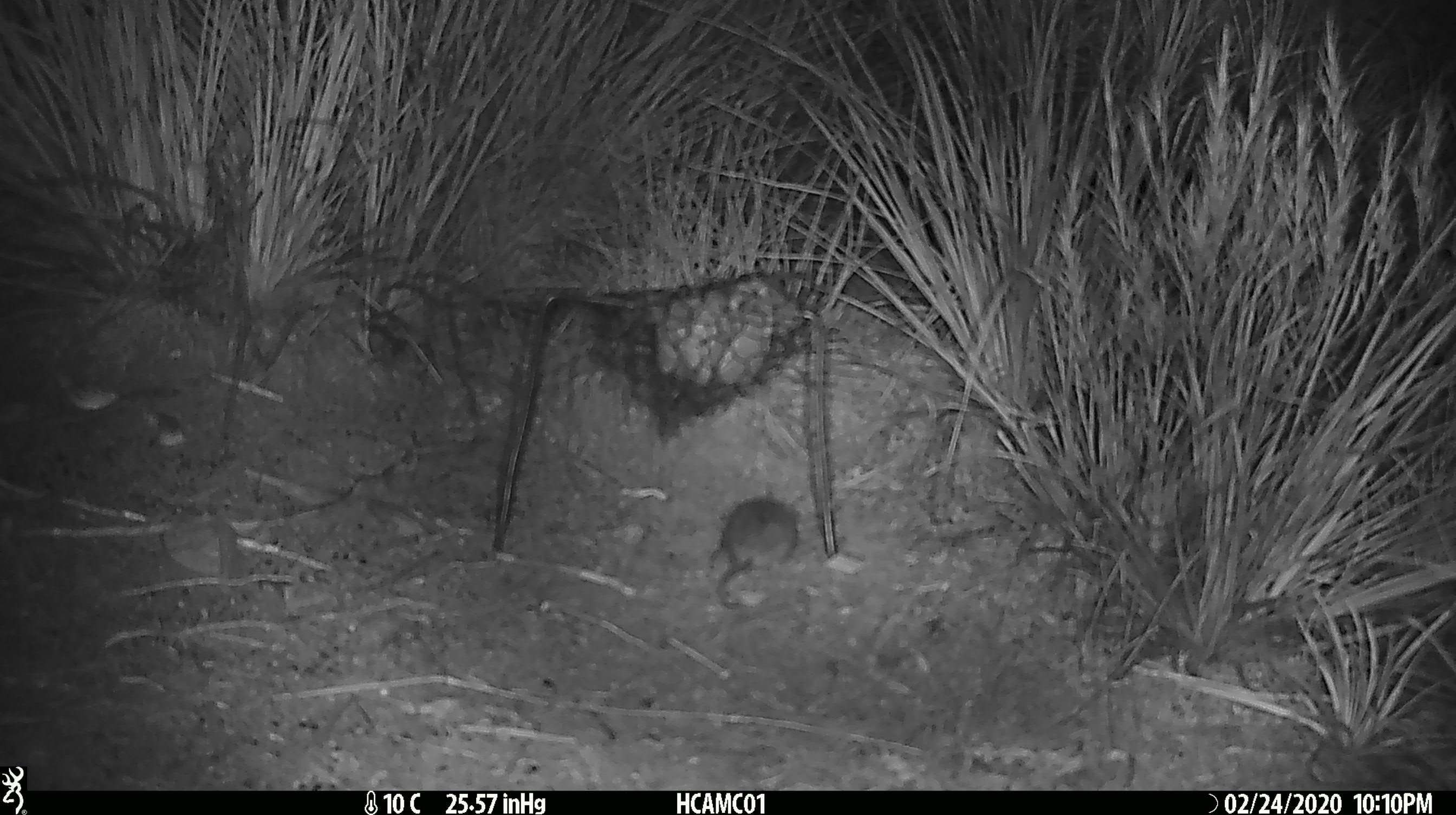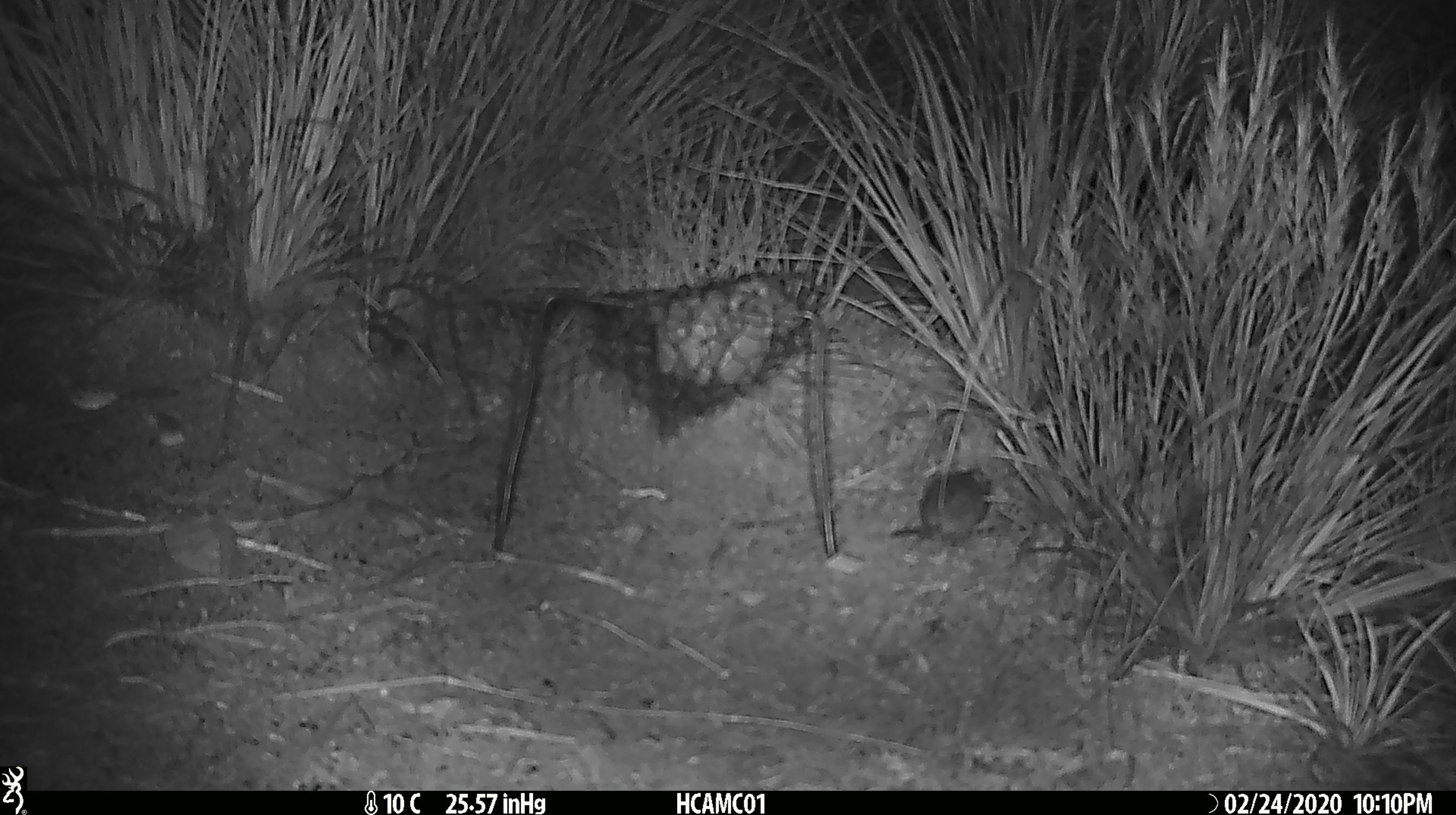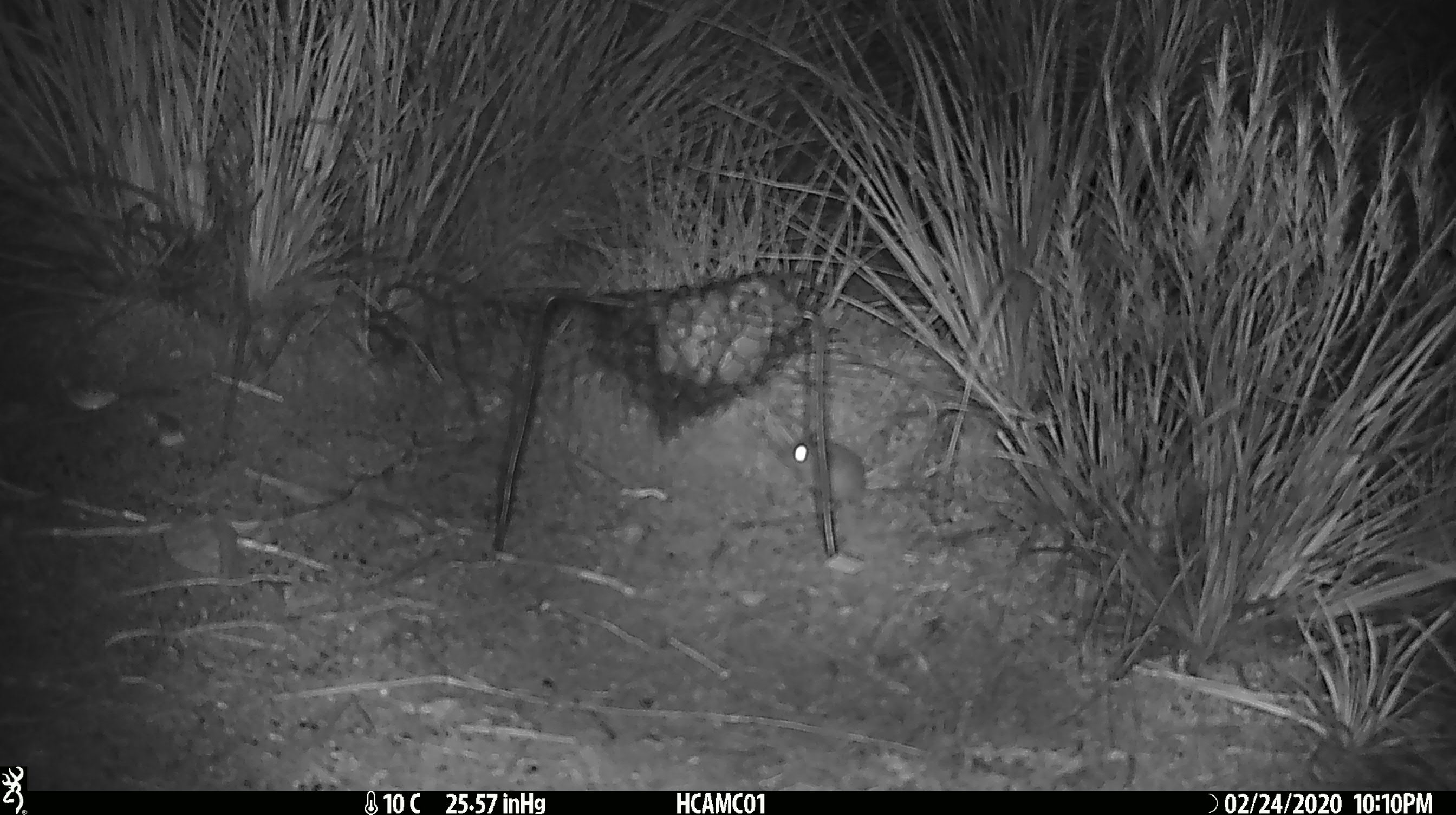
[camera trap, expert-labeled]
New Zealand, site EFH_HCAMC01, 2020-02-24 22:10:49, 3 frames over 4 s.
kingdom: Animalia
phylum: Chordata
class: Mammalia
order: Rodentia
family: Muridae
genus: Mus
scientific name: Mus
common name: mouse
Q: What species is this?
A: Mouse (Mus).